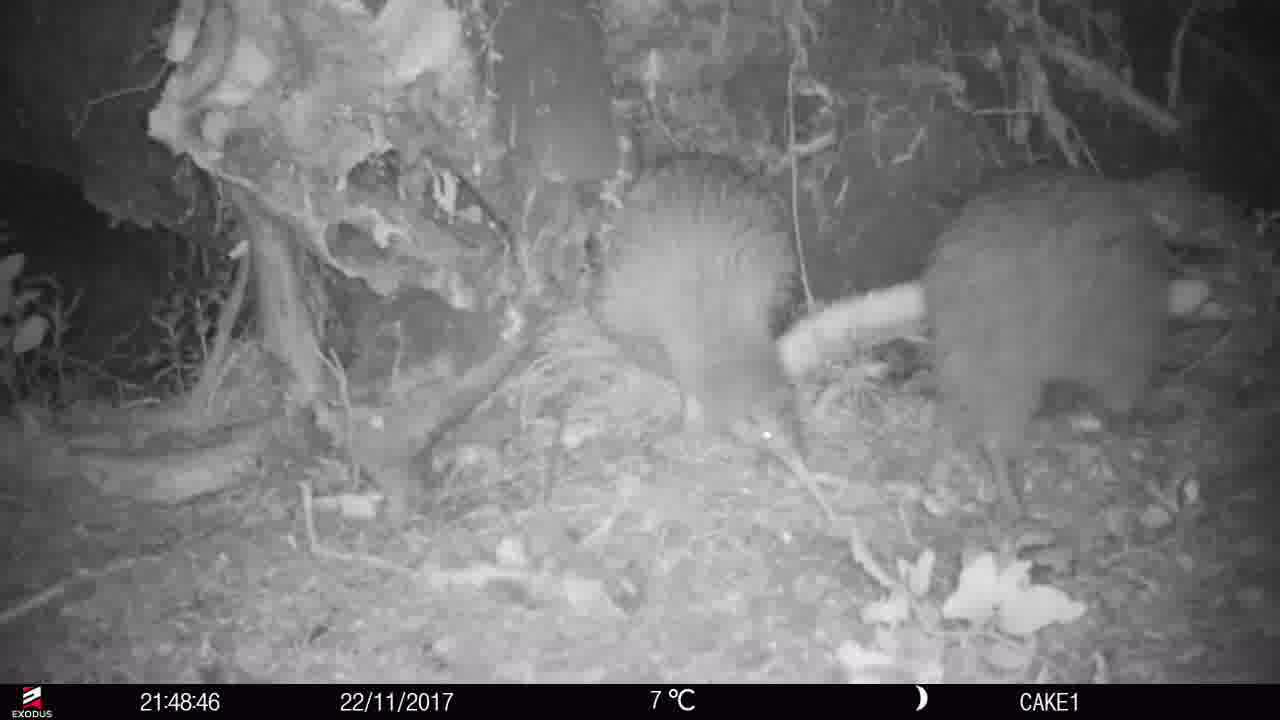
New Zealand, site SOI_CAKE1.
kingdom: Animalia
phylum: Chordata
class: Aves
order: Apterygiformes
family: Apterygidae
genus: Apteryx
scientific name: Apteryx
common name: kiwi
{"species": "kiwi (Apteryx)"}